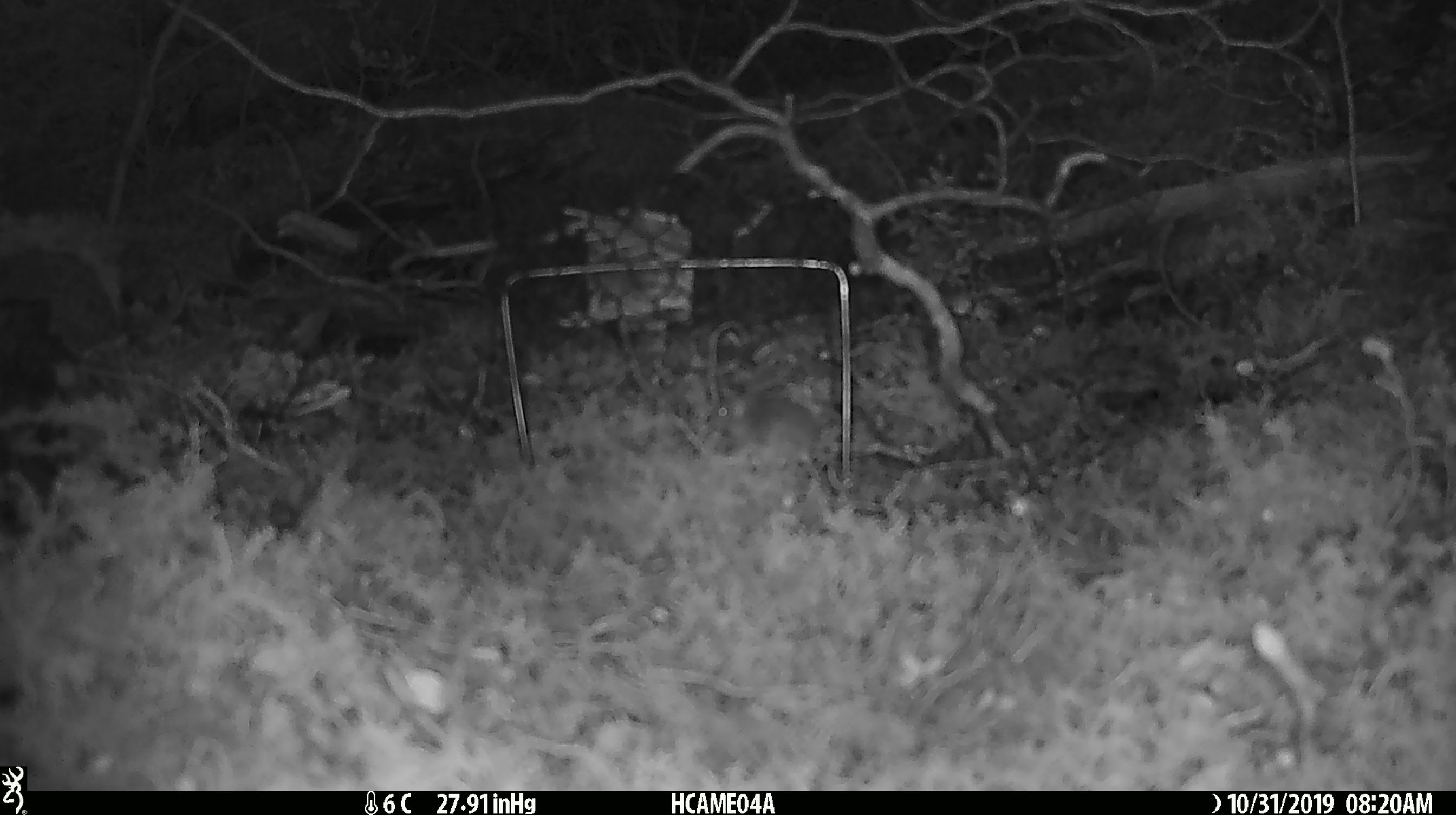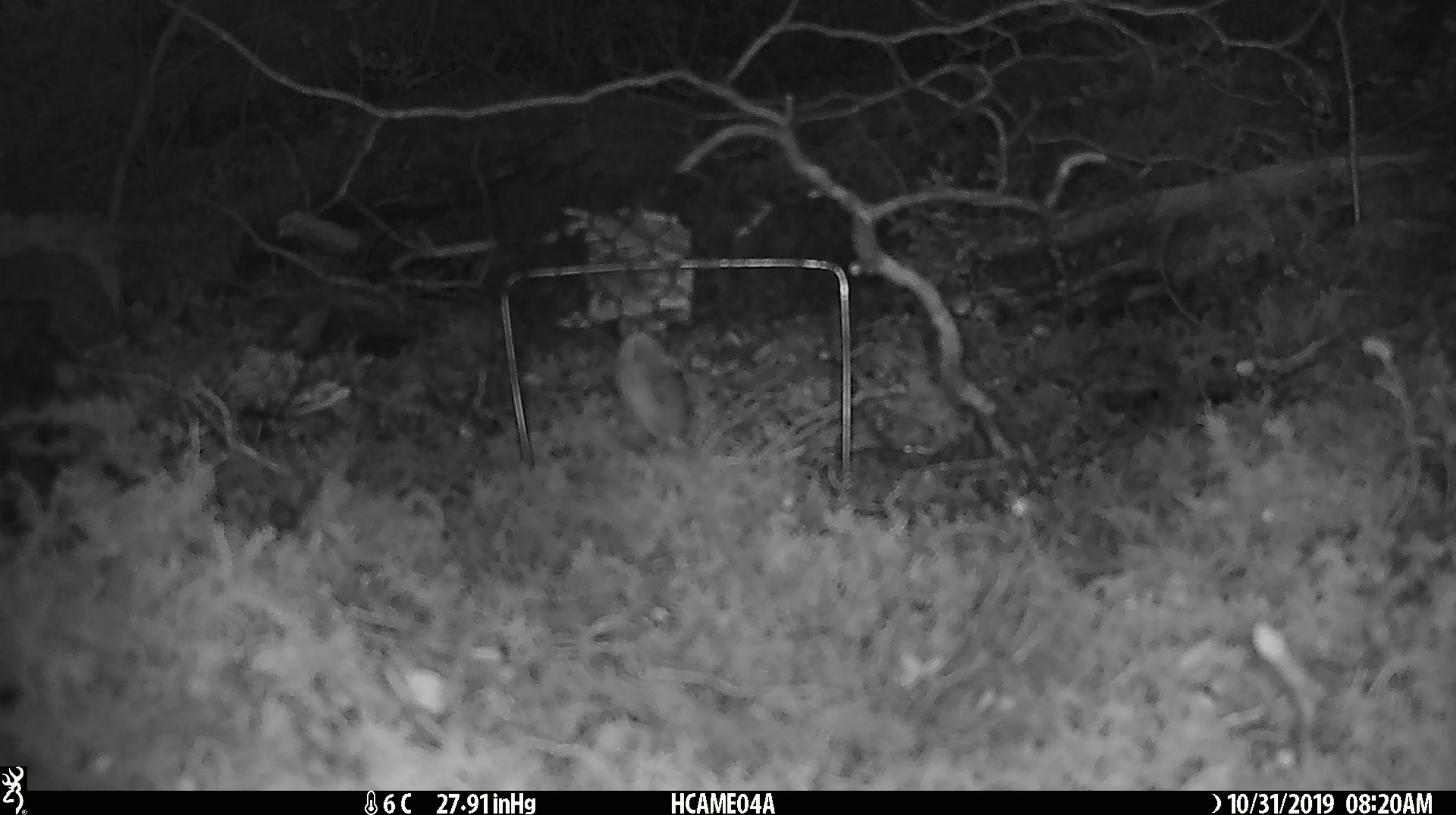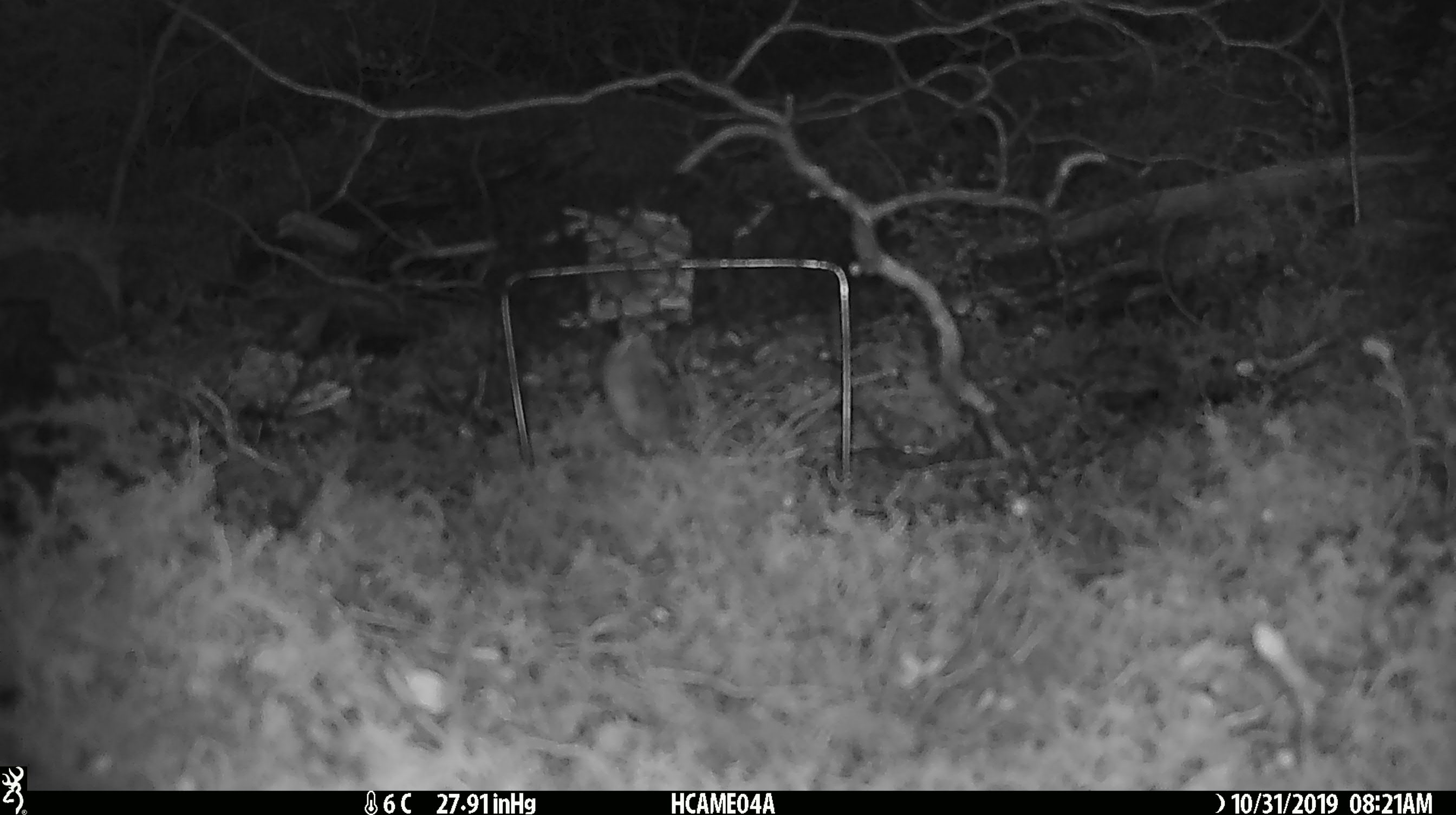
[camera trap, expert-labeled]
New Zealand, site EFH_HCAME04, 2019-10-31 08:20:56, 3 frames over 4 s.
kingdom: Animalia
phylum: Chordata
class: Mammalia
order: Rodentia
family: Muridae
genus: Mus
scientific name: Mus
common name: mouse